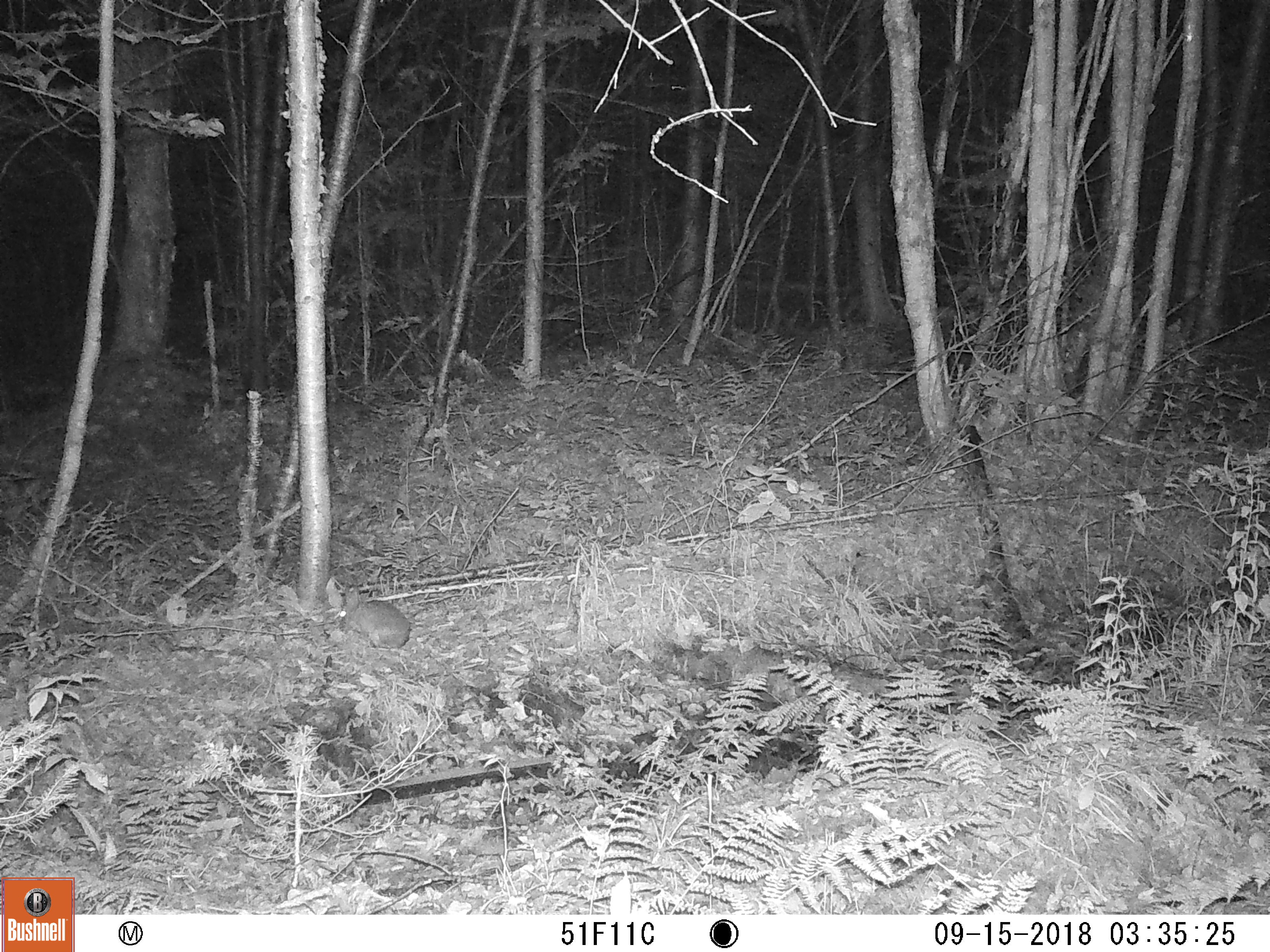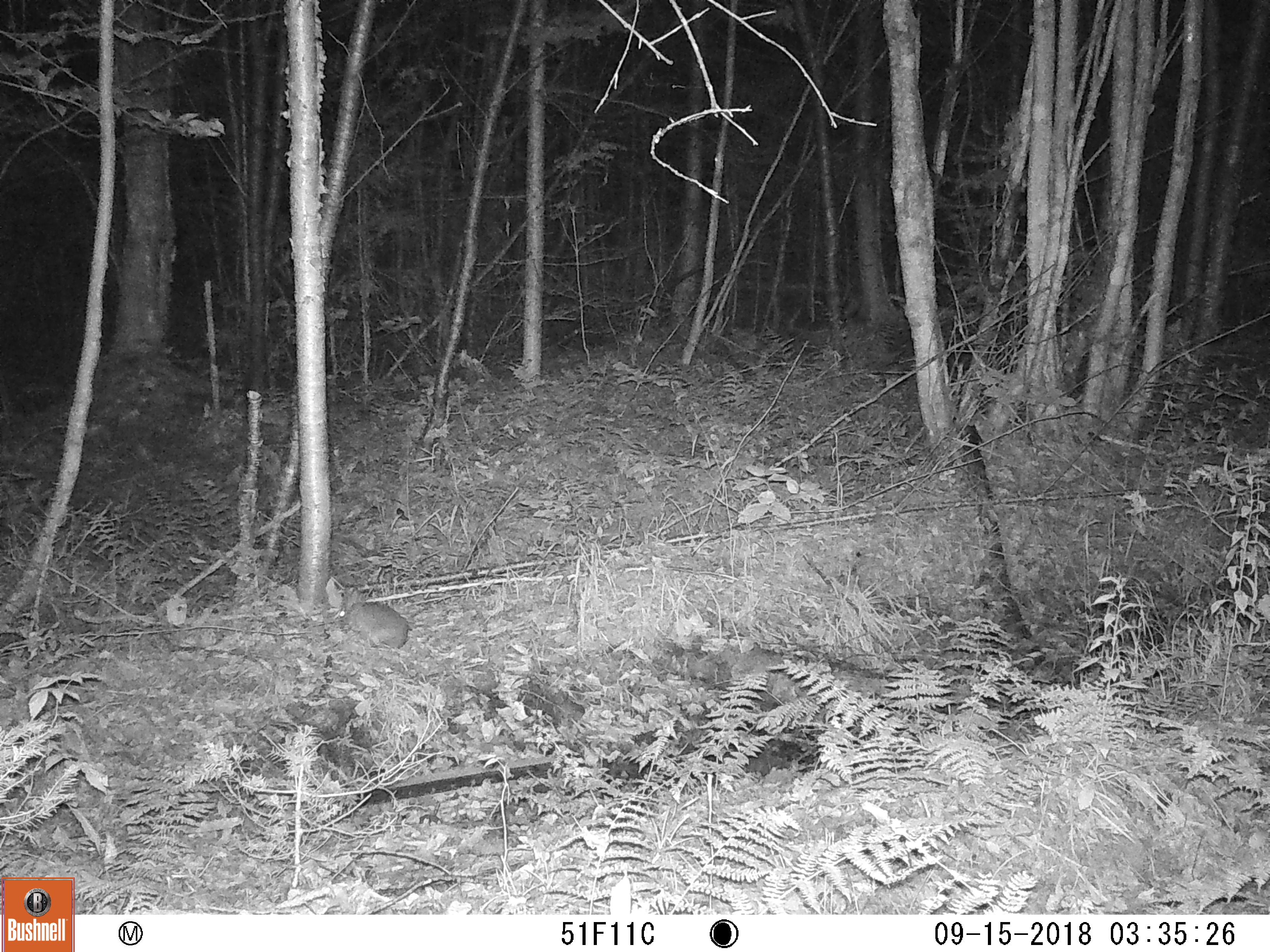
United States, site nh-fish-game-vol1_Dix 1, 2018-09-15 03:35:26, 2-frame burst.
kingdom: Animalia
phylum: Chordata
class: Mammalia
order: Lagomorpha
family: Leporidae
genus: Lepus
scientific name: Lepus americanus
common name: snowshoe hare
Snowshoe hare (Lepus americanus).